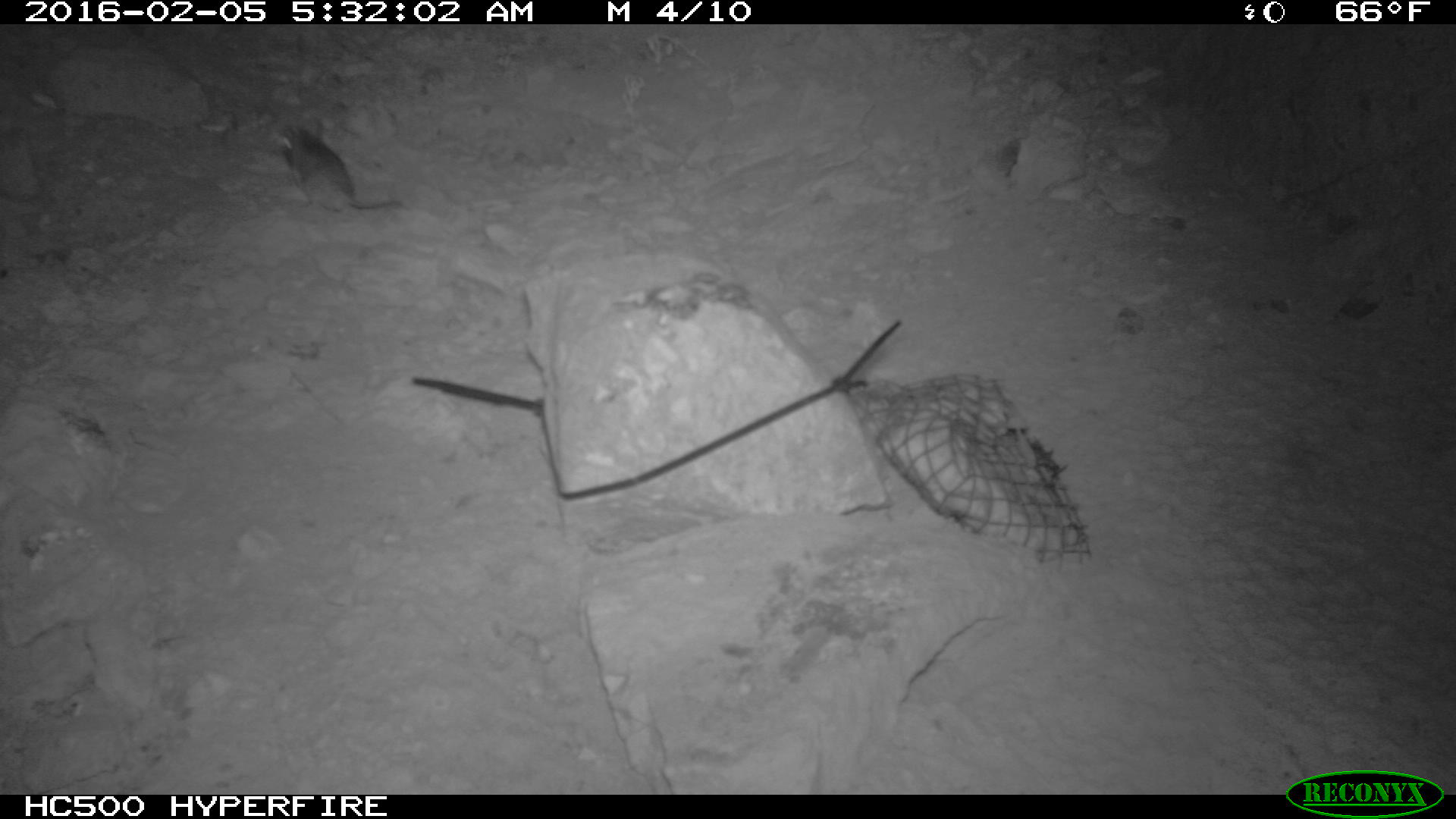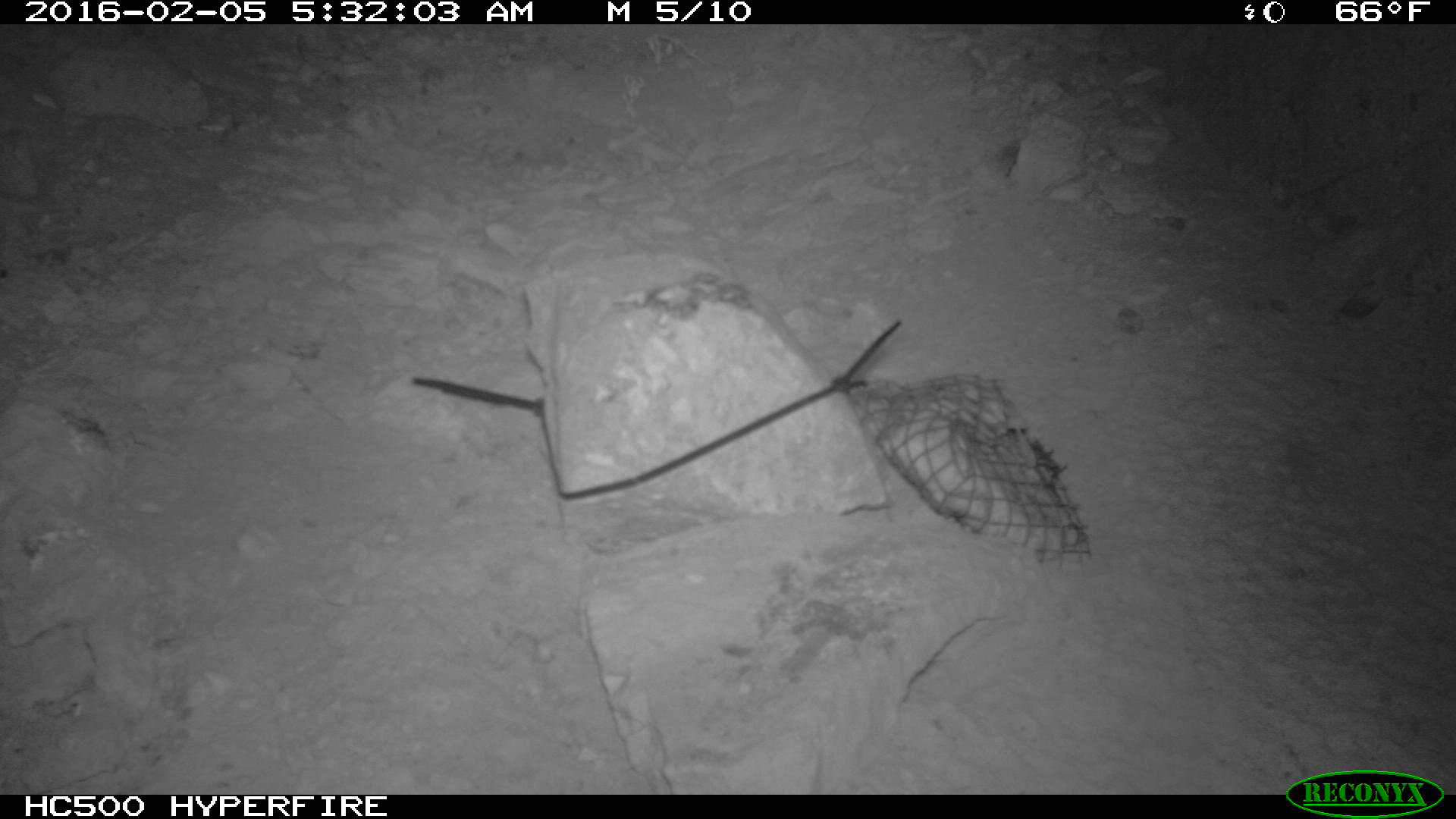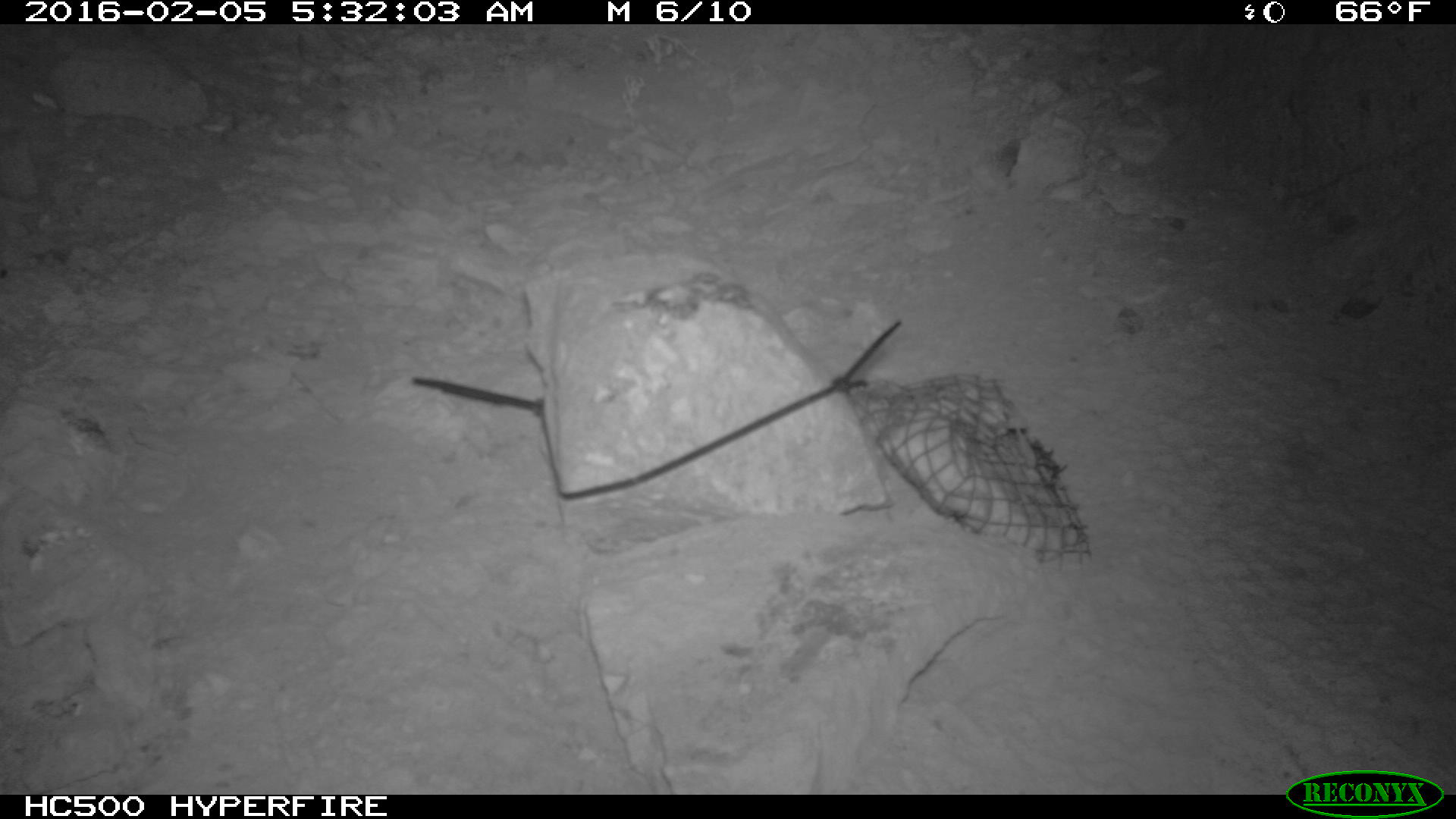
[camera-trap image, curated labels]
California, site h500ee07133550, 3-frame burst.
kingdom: Animalia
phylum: Chordata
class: Mammalia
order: Rodentia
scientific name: Rodentia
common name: rodent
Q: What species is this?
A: Rodent (Rodentia).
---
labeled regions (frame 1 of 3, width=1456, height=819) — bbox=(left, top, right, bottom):
rodent: bbox=(282, 118, 402, 210)